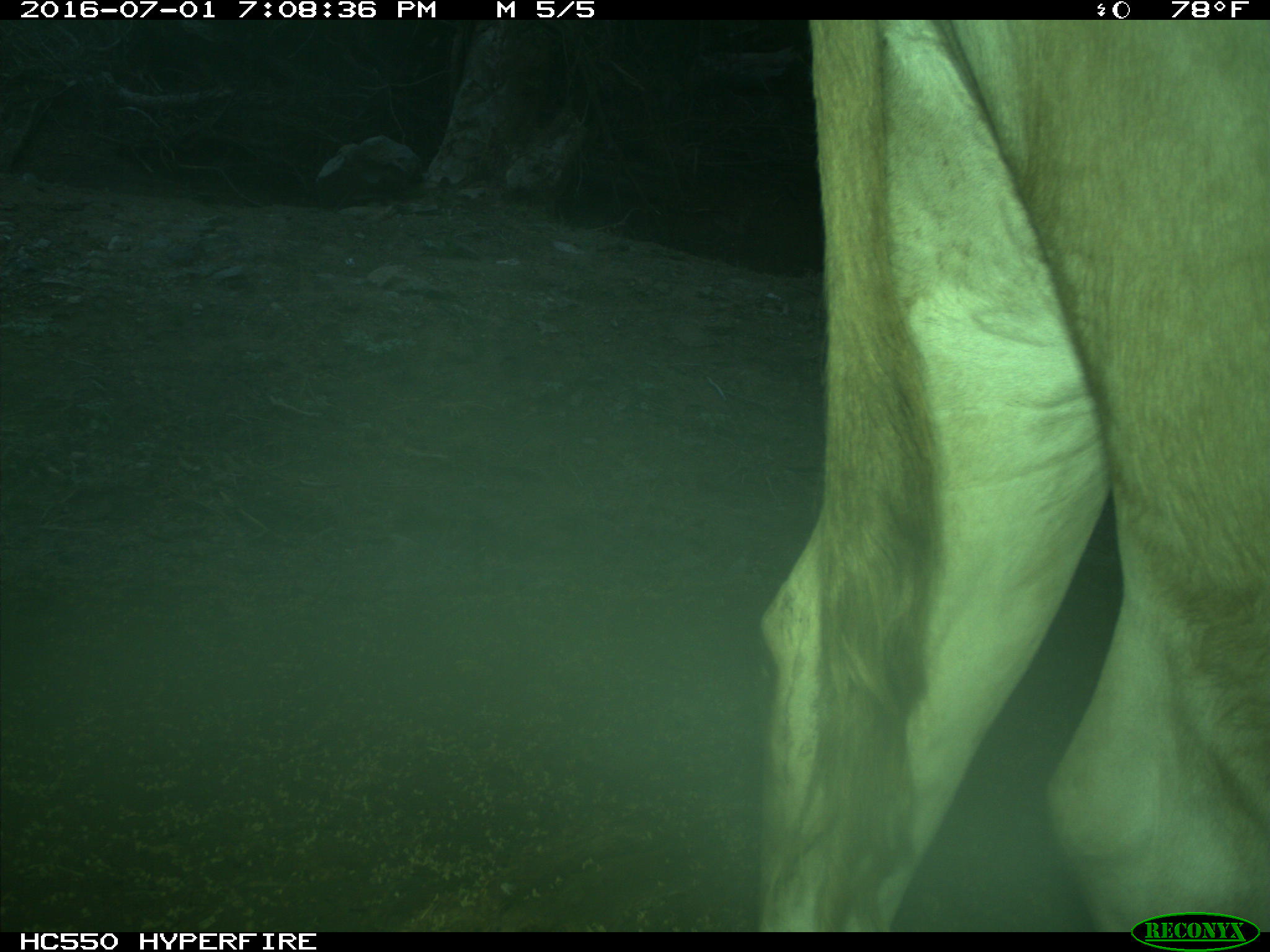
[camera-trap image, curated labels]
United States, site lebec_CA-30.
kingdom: Animalia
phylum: Chordata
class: Mammalia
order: Artiodactyla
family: Bovidae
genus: Bos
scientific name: Bos taurus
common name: domestic cow